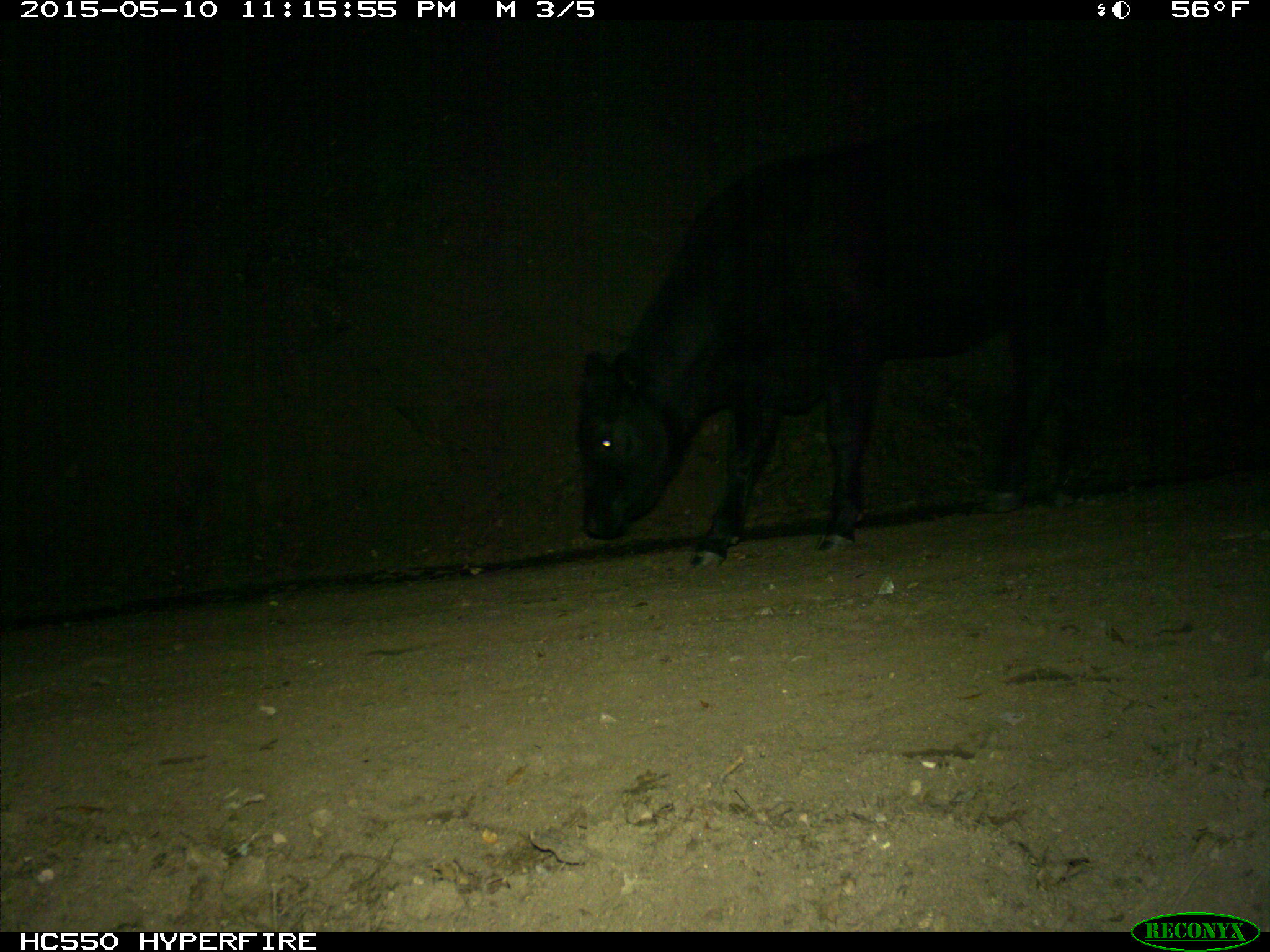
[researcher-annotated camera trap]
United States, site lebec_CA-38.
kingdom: Animalia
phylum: Chordata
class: Mammalia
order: Artiodactyla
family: Bovidae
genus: Bos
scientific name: Bos taurus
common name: domestic cow